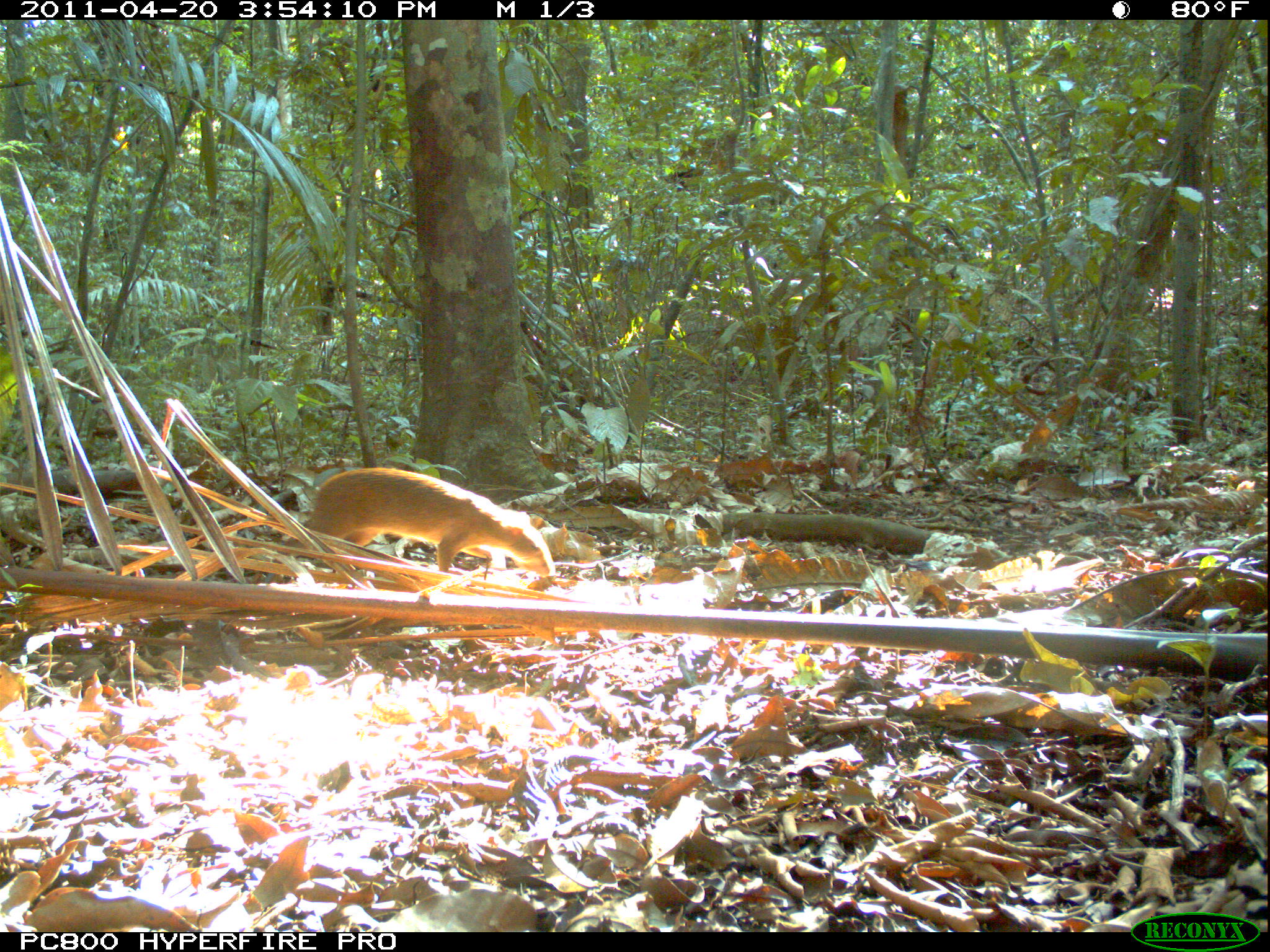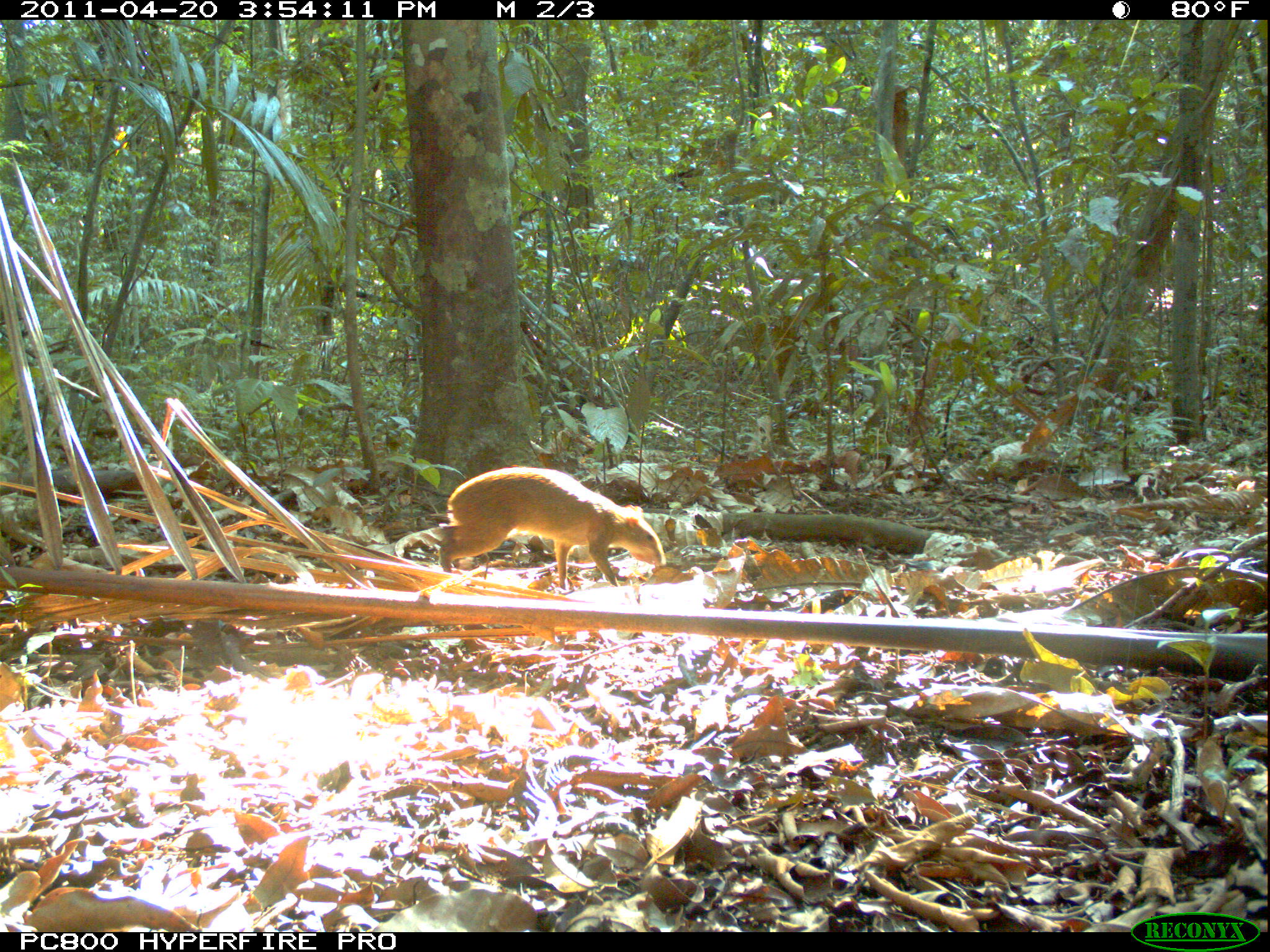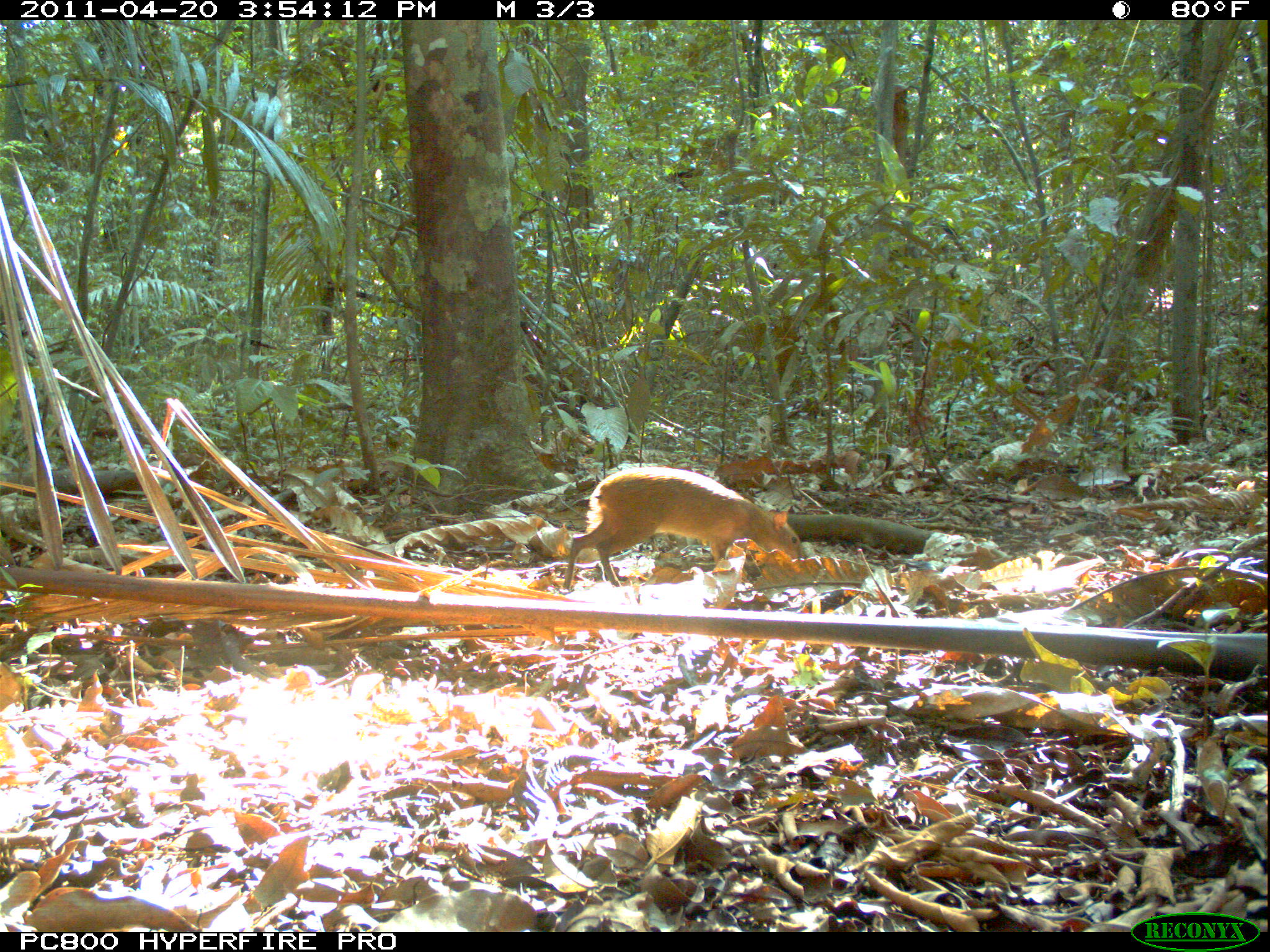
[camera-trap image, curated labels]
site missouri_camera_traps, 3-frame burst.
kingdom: Animalia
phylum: Chordata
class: Mammalia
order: Rodentia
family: Dasyproctidae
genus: Dasyprocta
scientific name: Dasyprocta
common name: agouti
Agouti (Dasyprocta). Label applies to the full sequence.